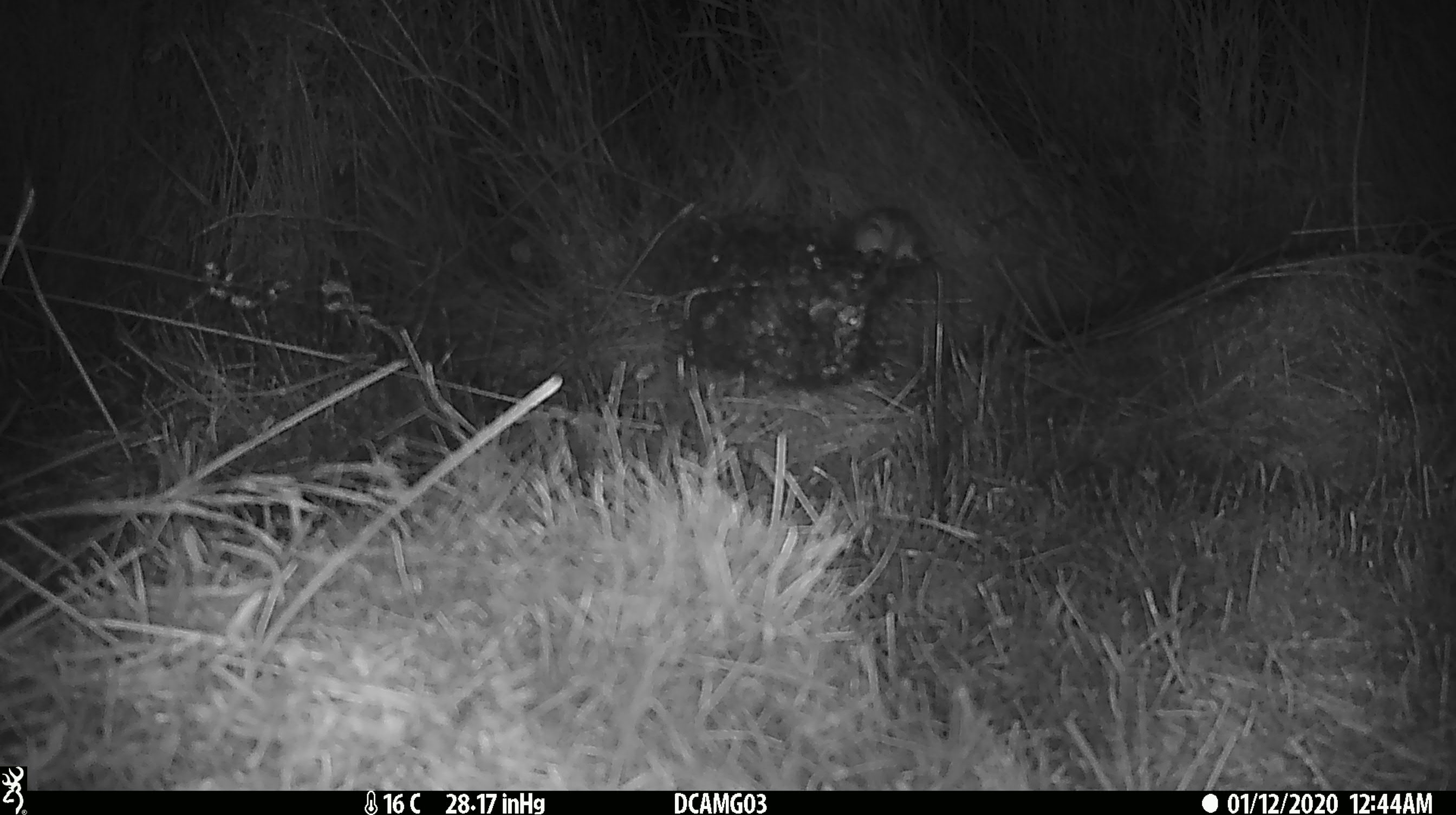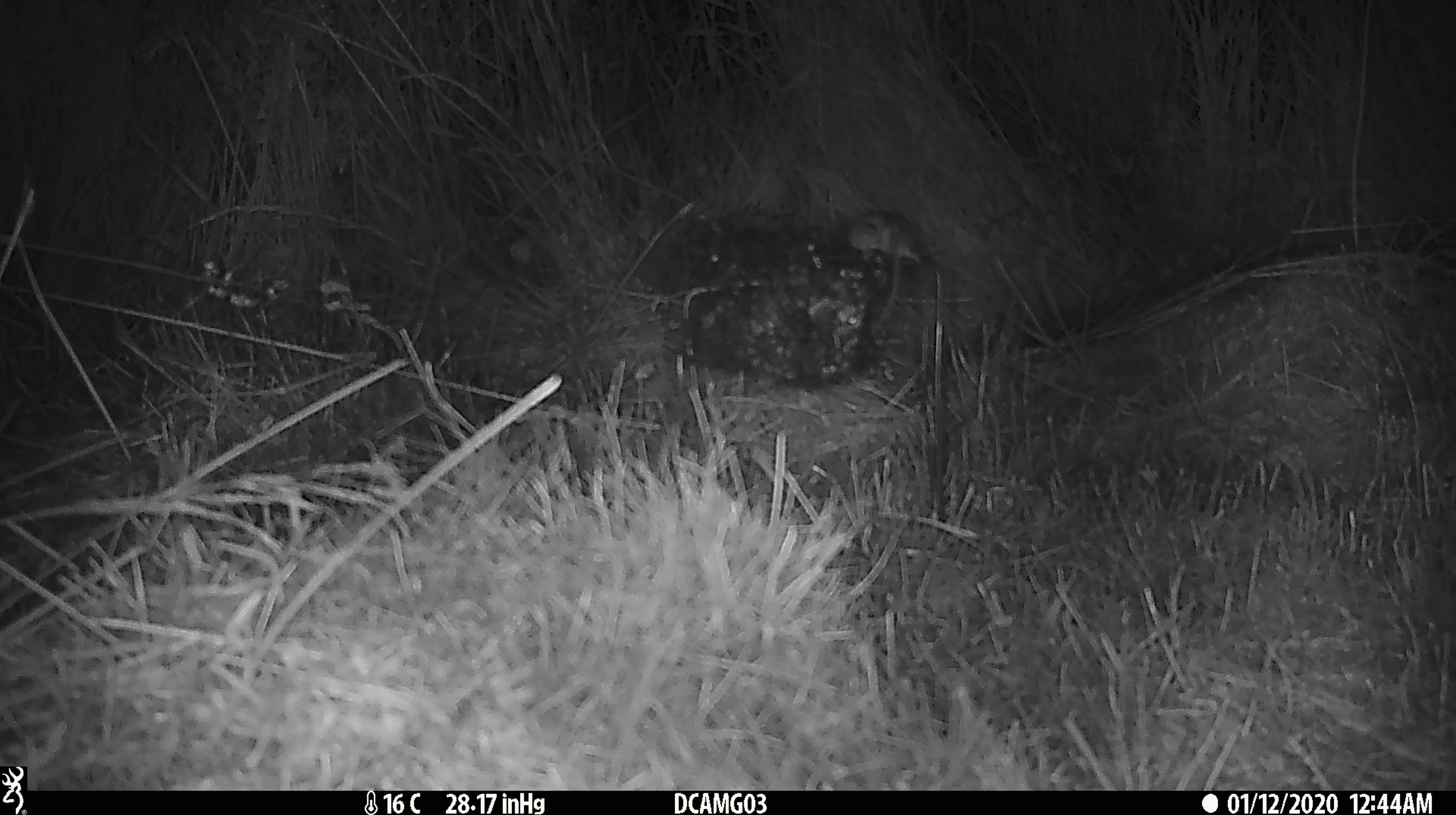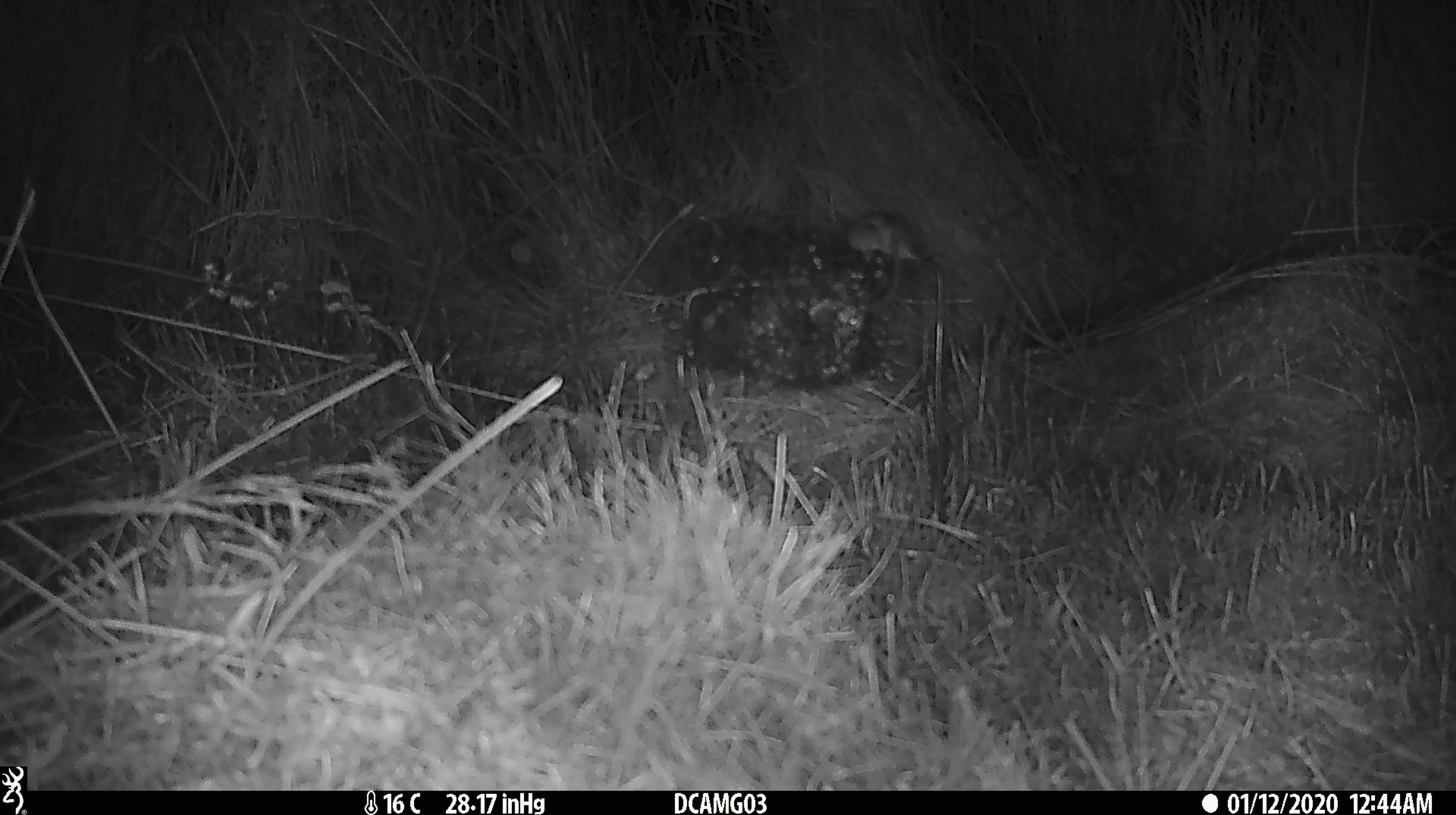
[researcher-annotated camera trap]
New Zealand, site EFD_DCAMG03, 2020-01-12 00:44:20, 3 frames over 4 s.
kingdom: Animalia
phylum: Chordata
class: Mammalia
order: Rodentia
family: Muridae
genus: Mus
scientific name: Mus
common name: mouse